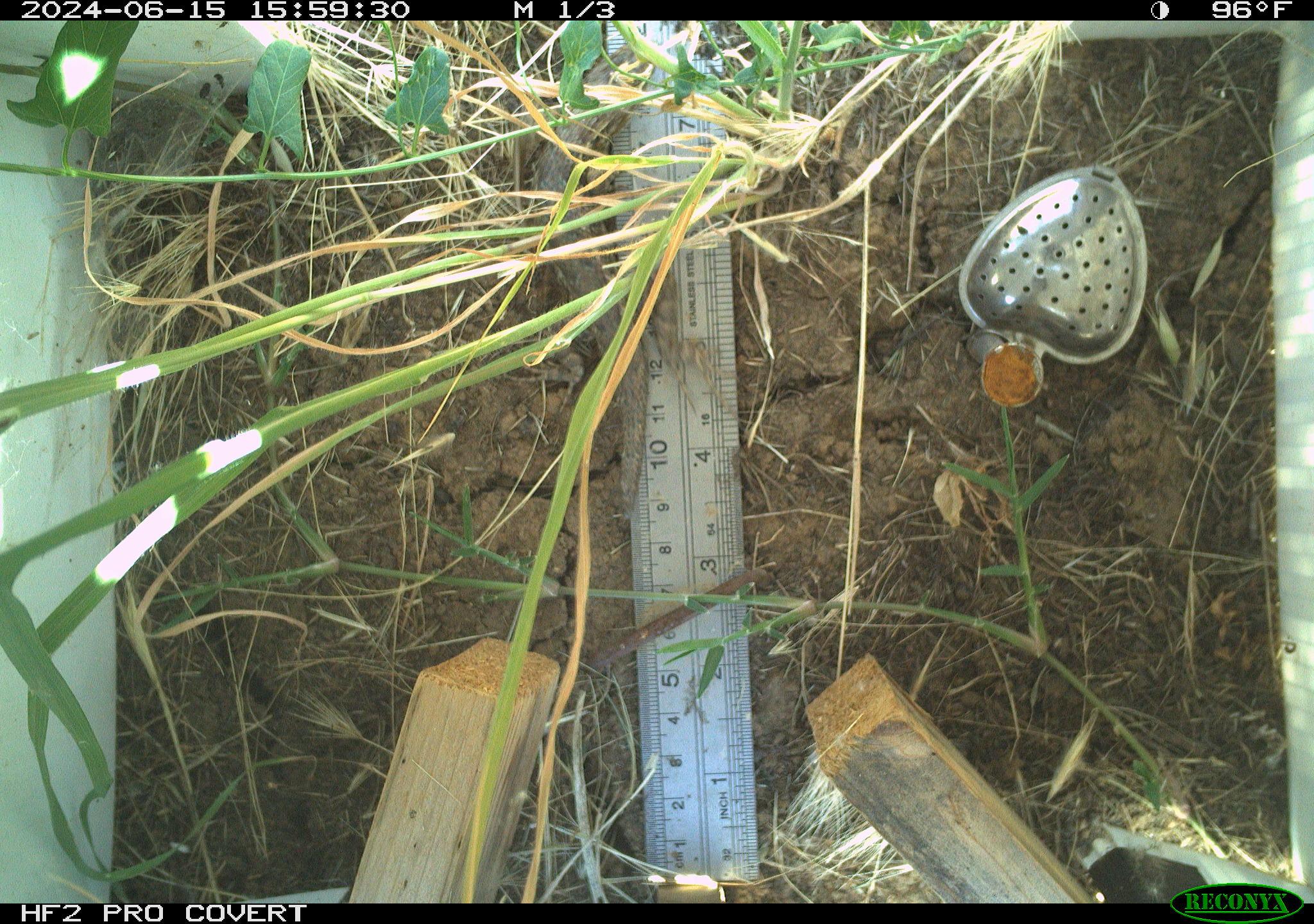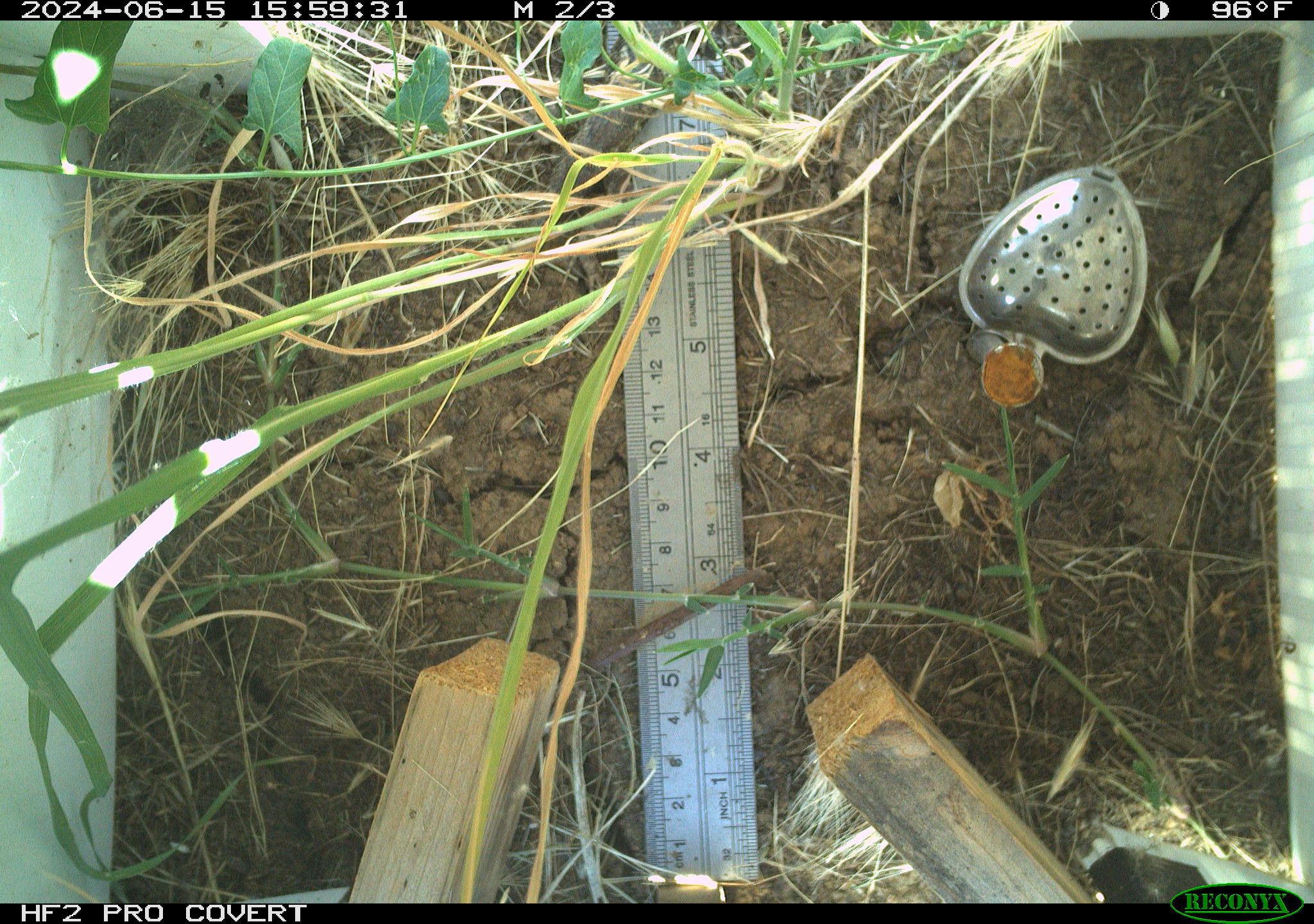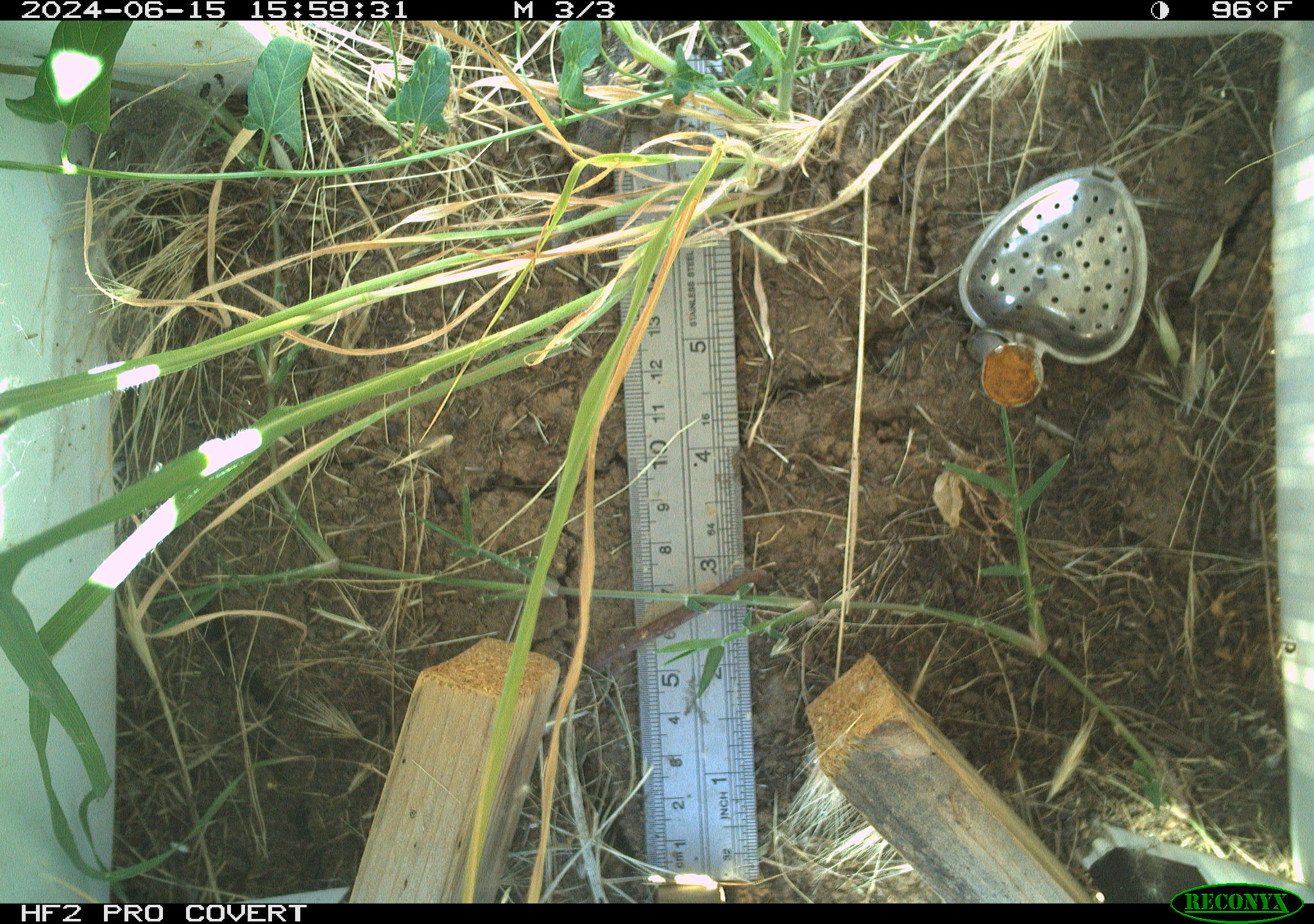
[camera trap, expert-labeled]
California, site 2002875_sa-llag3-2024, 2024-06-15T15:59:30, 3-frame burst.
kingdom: Animalia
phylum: Chordata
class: Reptilia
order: Squamata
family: Phrynosomatidae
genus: Sceloporus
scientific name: Sceloporus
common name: spiny lizards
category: sceloporus species